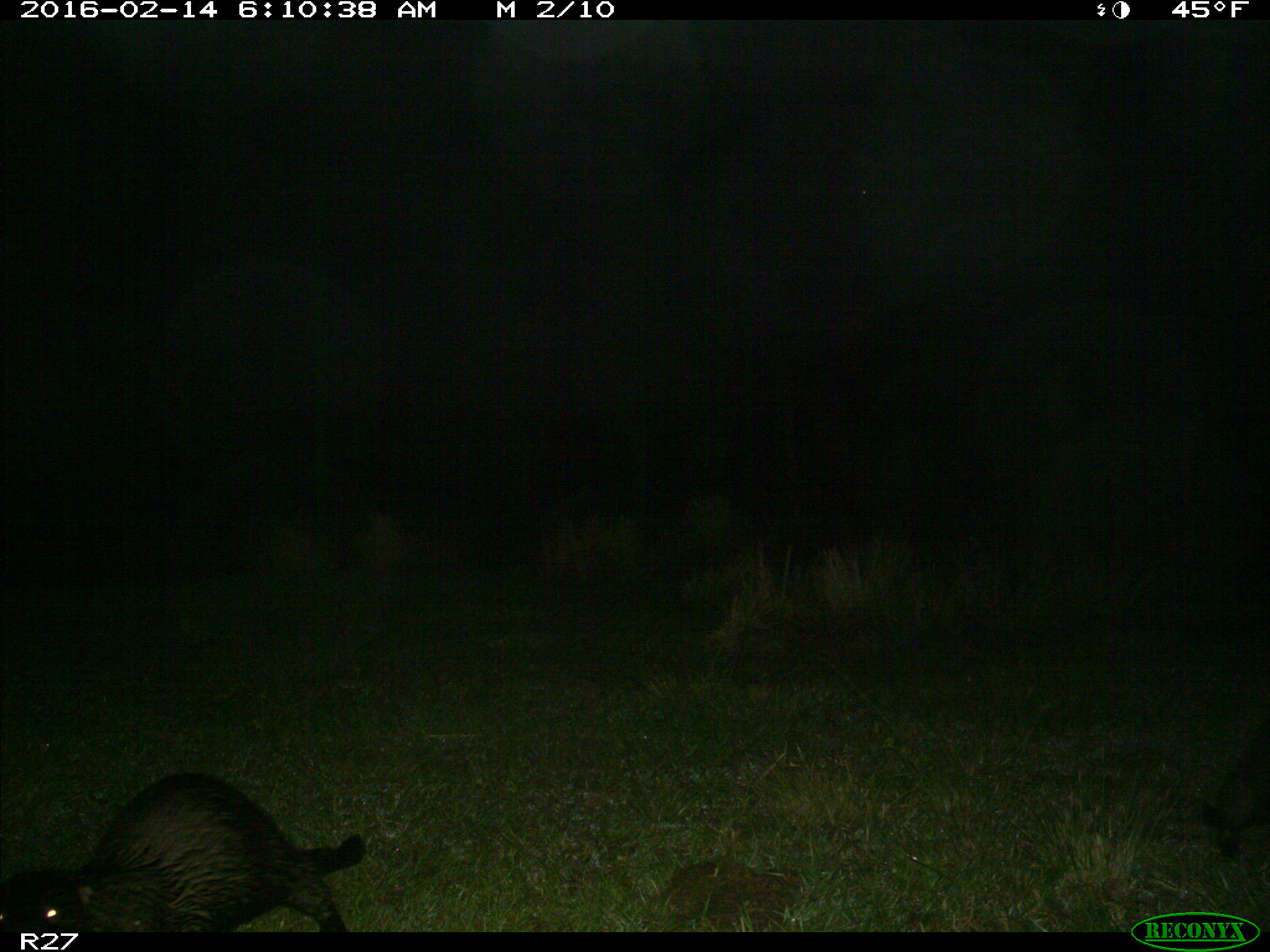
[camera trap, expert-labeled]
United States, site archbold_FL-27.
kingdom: Animalia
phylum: Chordata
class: Mammalia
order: Carnivora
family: Mustelidae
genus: Lontra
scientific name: Lontra canadensis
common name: north american river otter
Lontra canadensis (north american river otter).